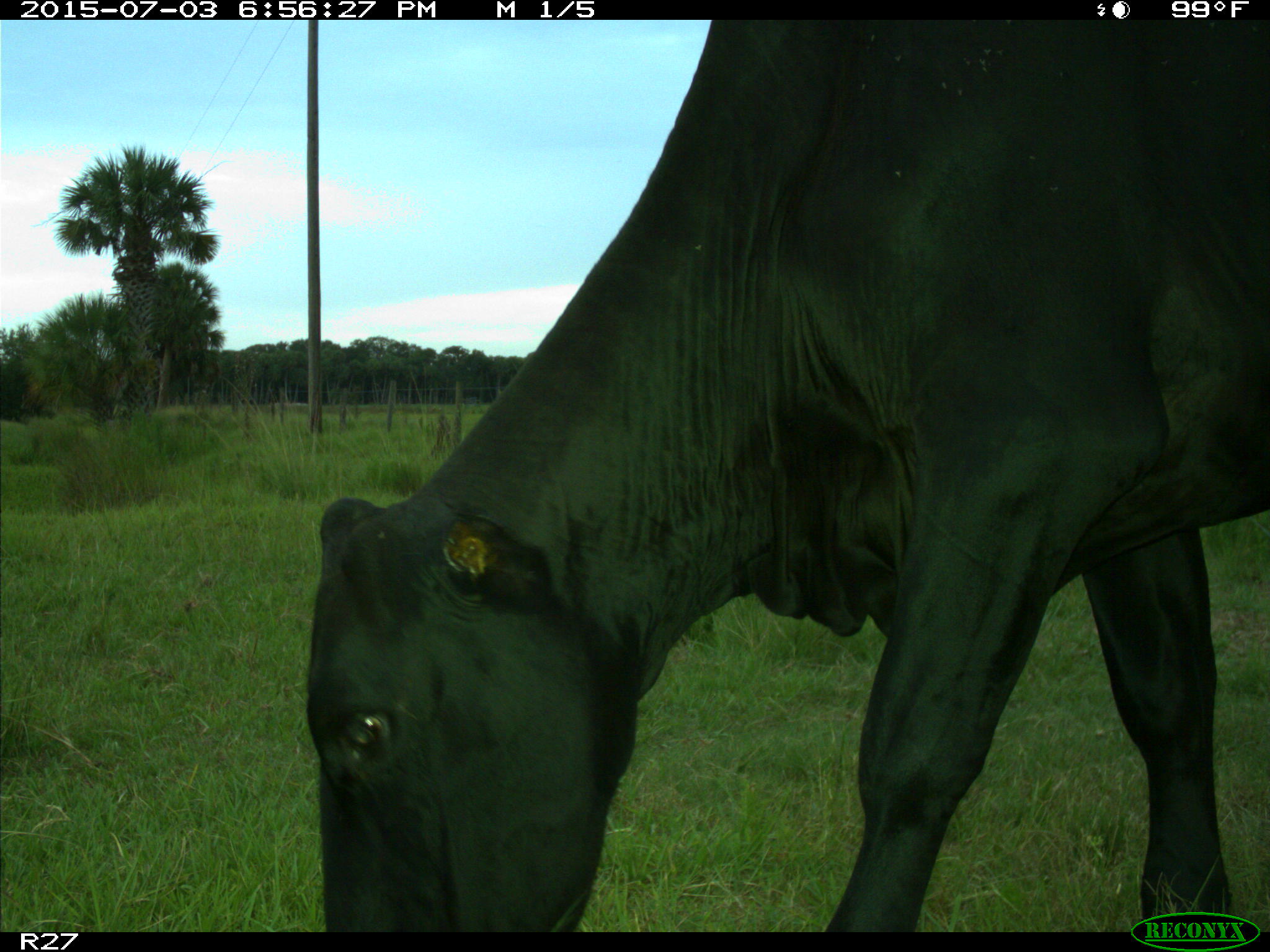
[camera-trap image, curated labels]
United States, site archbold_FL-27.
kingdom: Animalia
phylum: Chordata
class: Mammalia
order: Artiodactyla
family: Bovidae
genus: Bos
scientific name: Bos taurus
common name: domestic cow